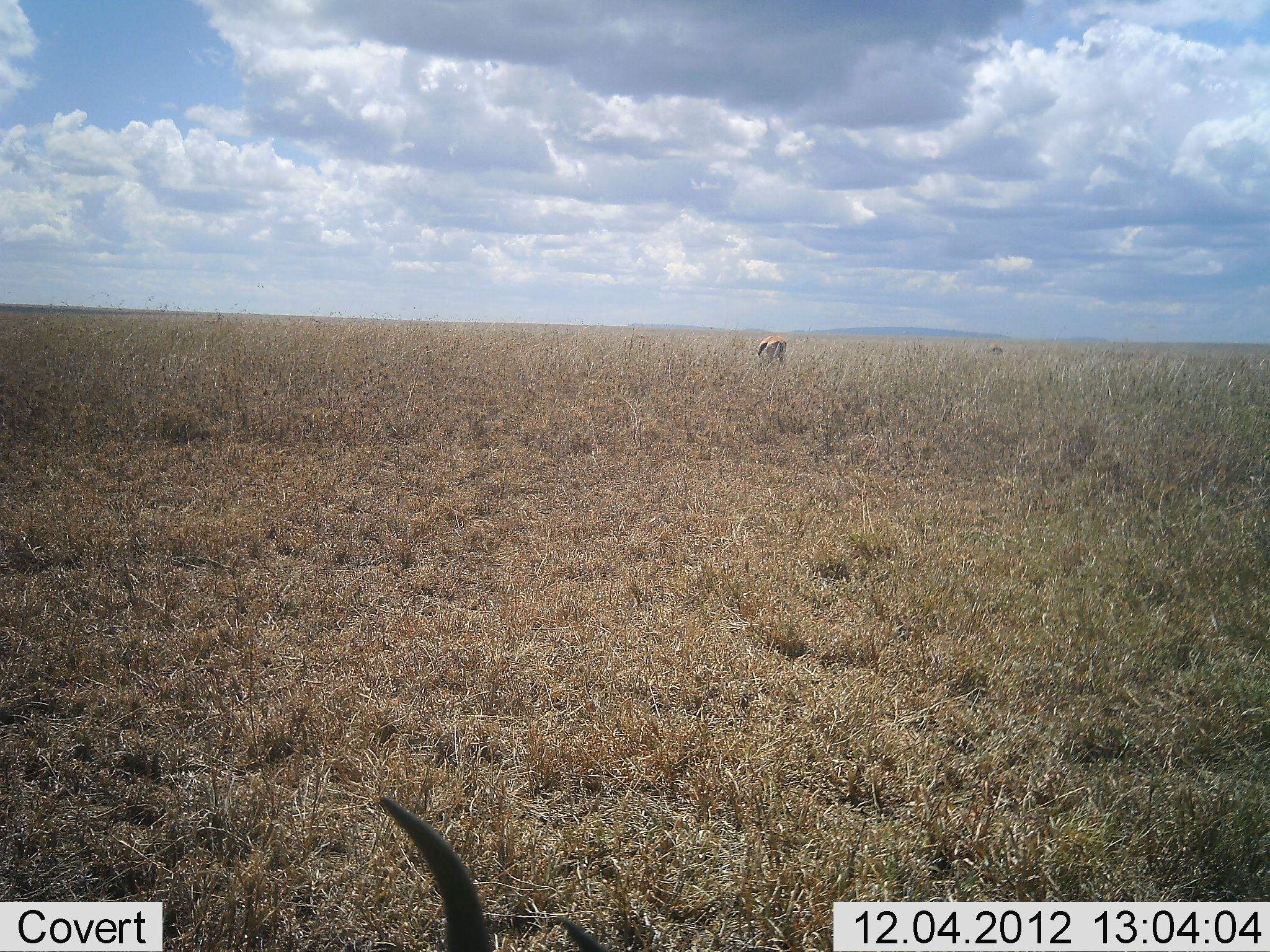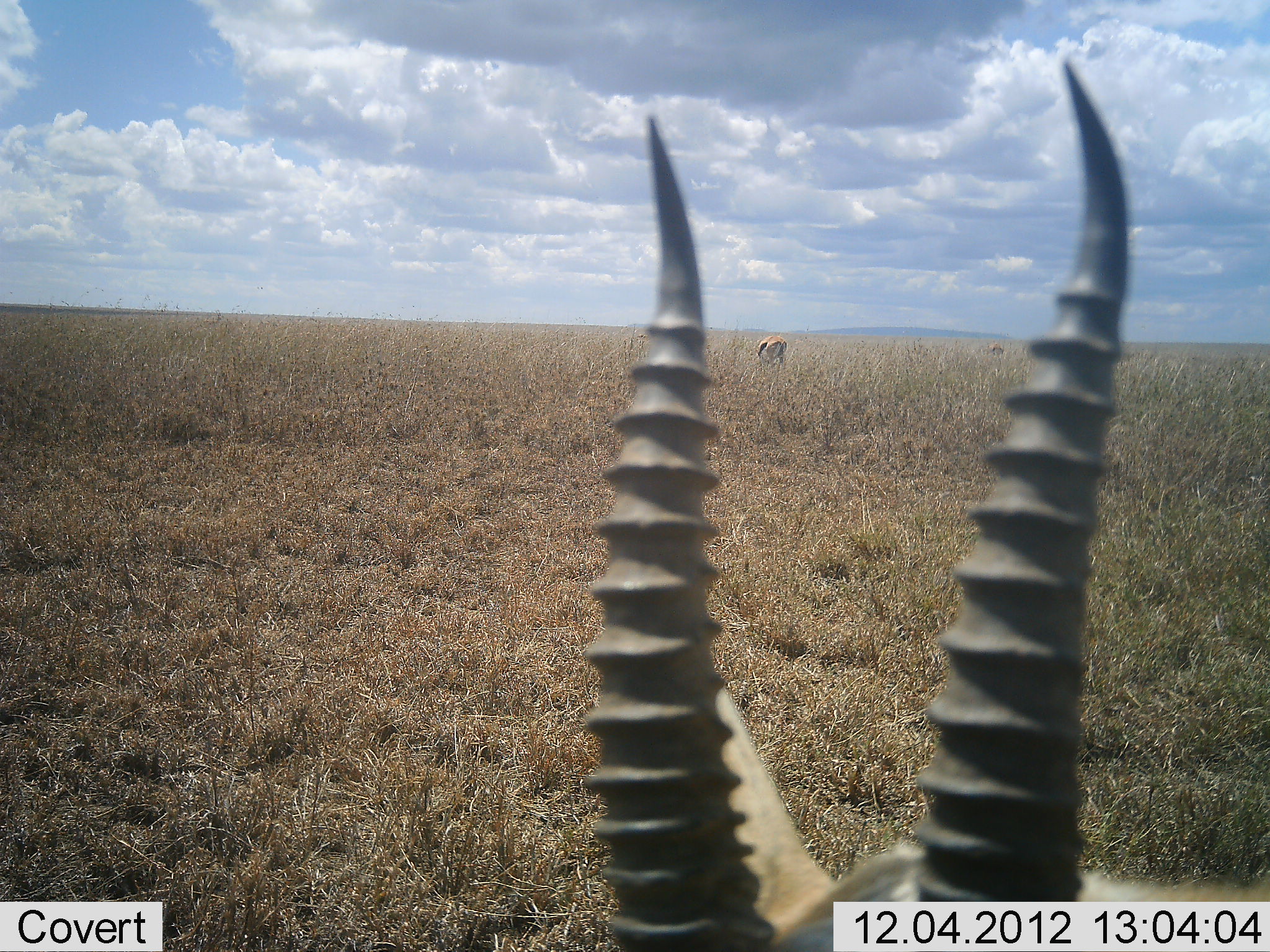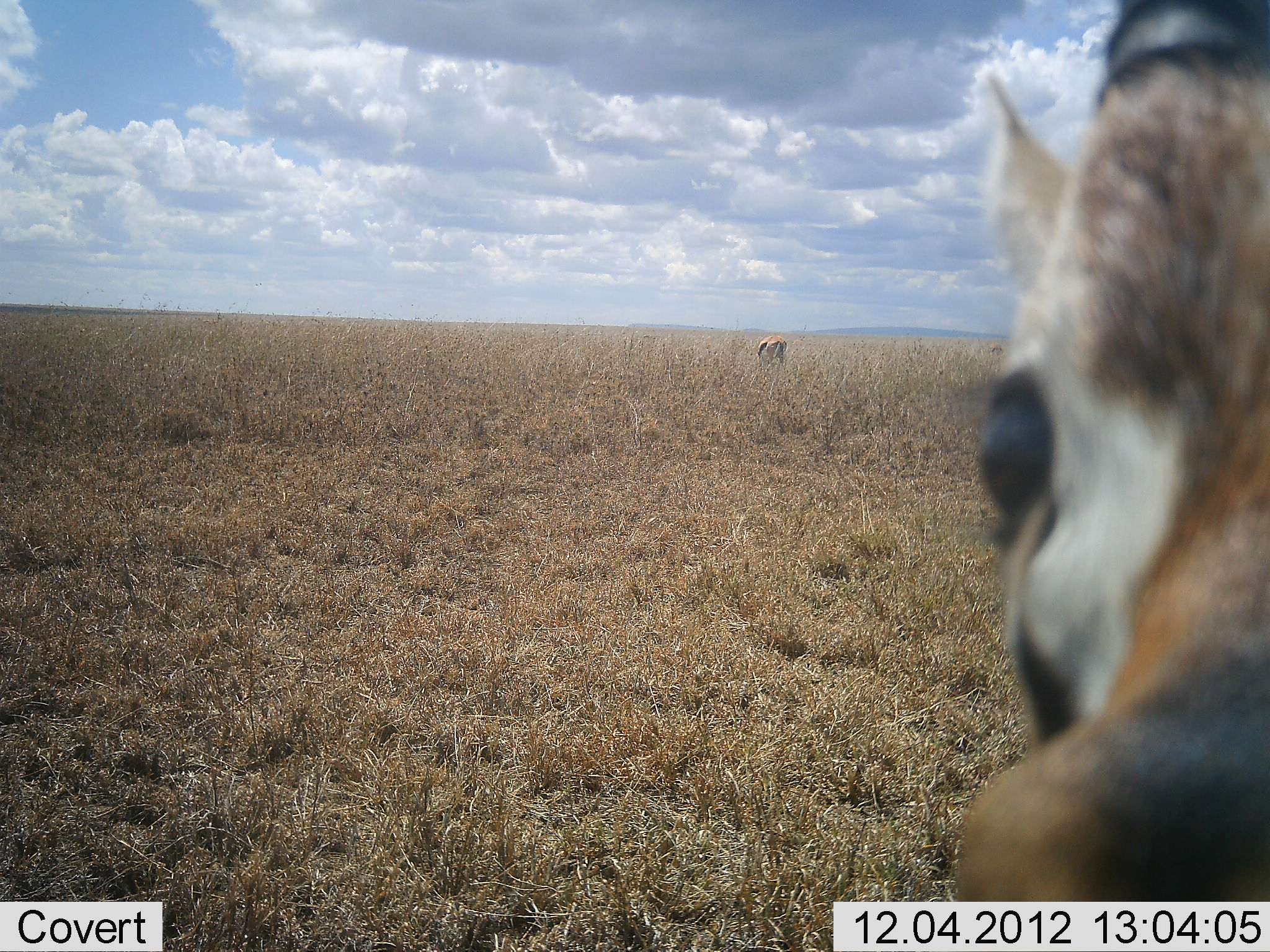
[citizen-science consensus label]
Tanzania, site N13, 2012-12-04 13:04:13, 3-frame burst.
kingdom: Animalia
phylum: Chordata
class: Mammalia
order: Artiodactyla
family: Bovidae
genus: Eudorcas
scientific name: Eudorcas thomsonii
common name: thomson's gazelle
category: gazellethomsons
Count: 2.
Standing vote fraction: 71%.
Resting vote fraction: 6%.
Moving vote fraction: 35%.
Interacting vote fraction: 0%.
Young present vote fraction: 0%.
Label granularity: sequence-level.